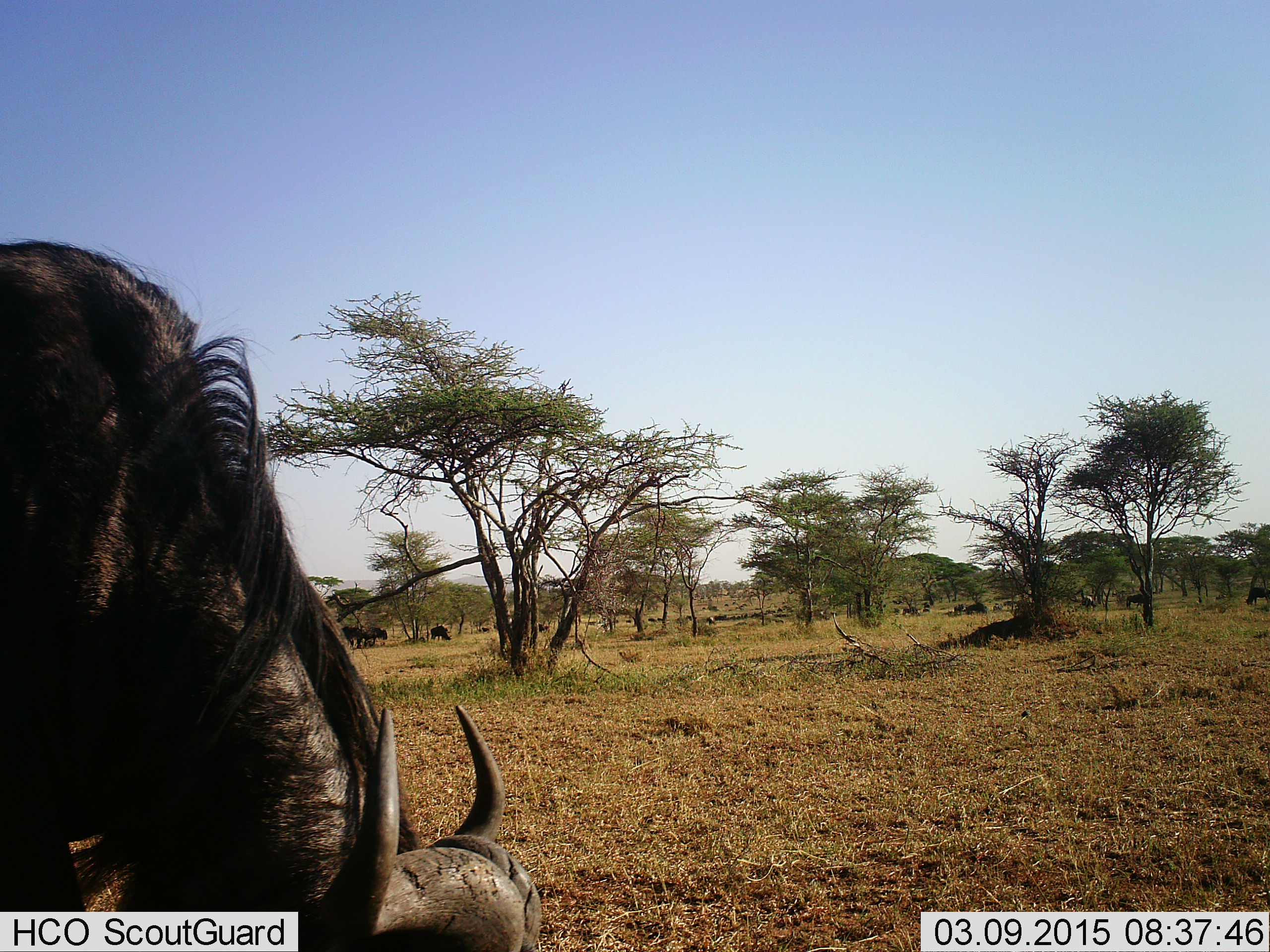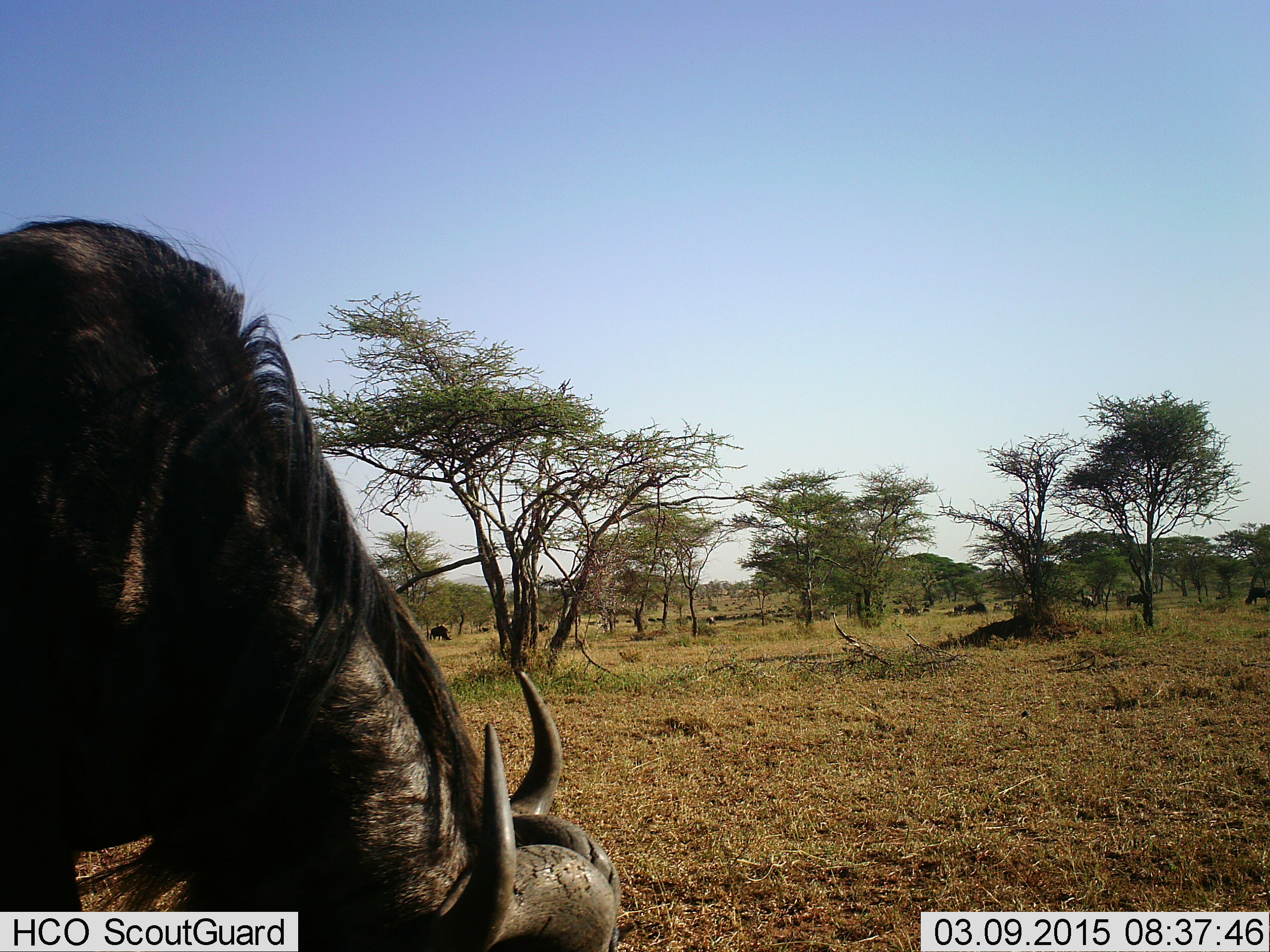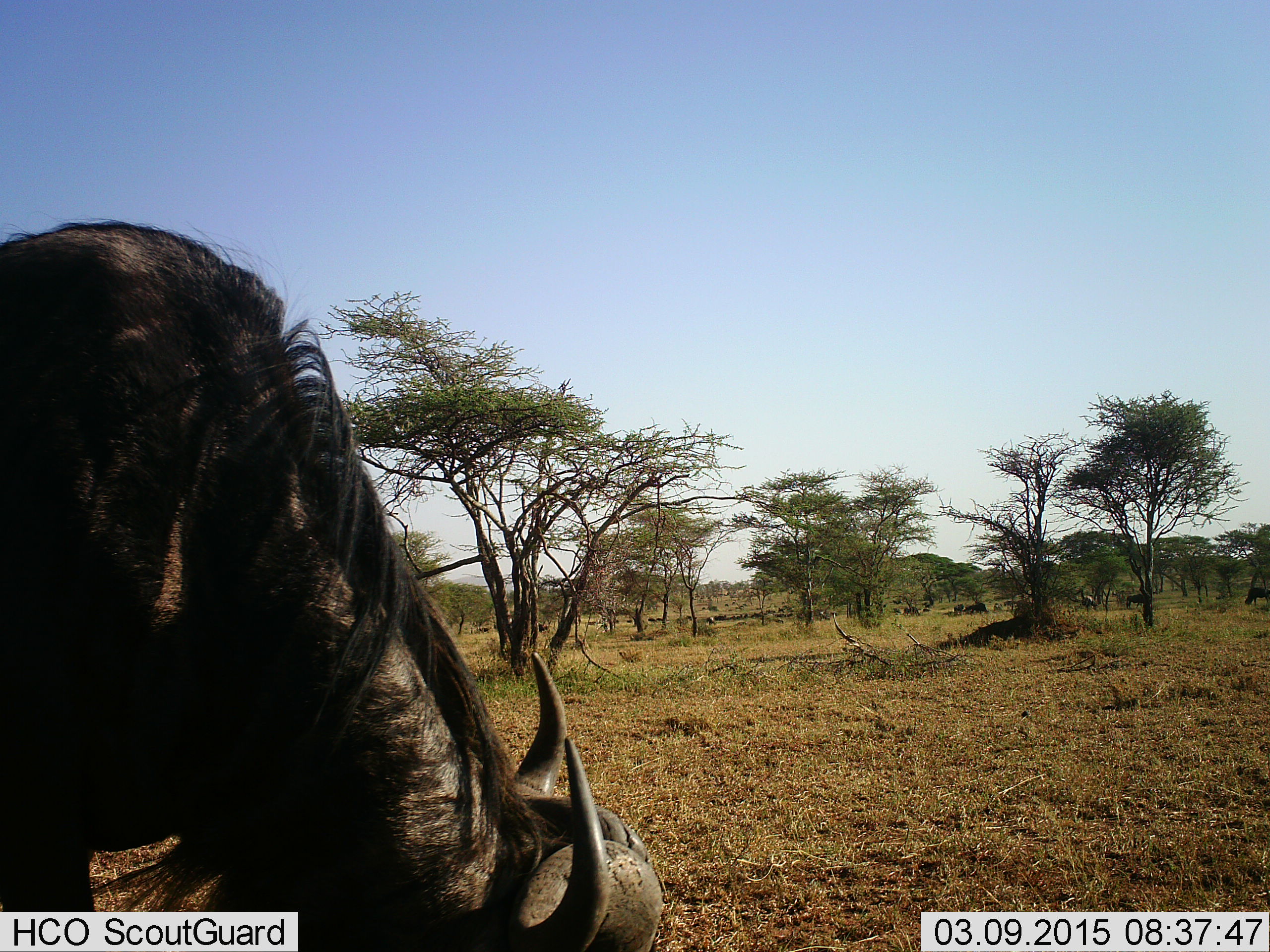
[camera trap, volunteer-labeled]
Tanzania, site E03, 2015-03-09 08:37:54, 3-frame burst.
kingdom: Animalia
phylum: Chordata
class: Mammalia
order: Artiodactyla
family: Bovidae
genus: Connochaetes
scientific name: Connochaetes taurinus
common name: blue wildebeest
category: wildebeest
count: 1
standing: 30%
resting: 20%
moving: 10%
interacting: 0%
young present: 0%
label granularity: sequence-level